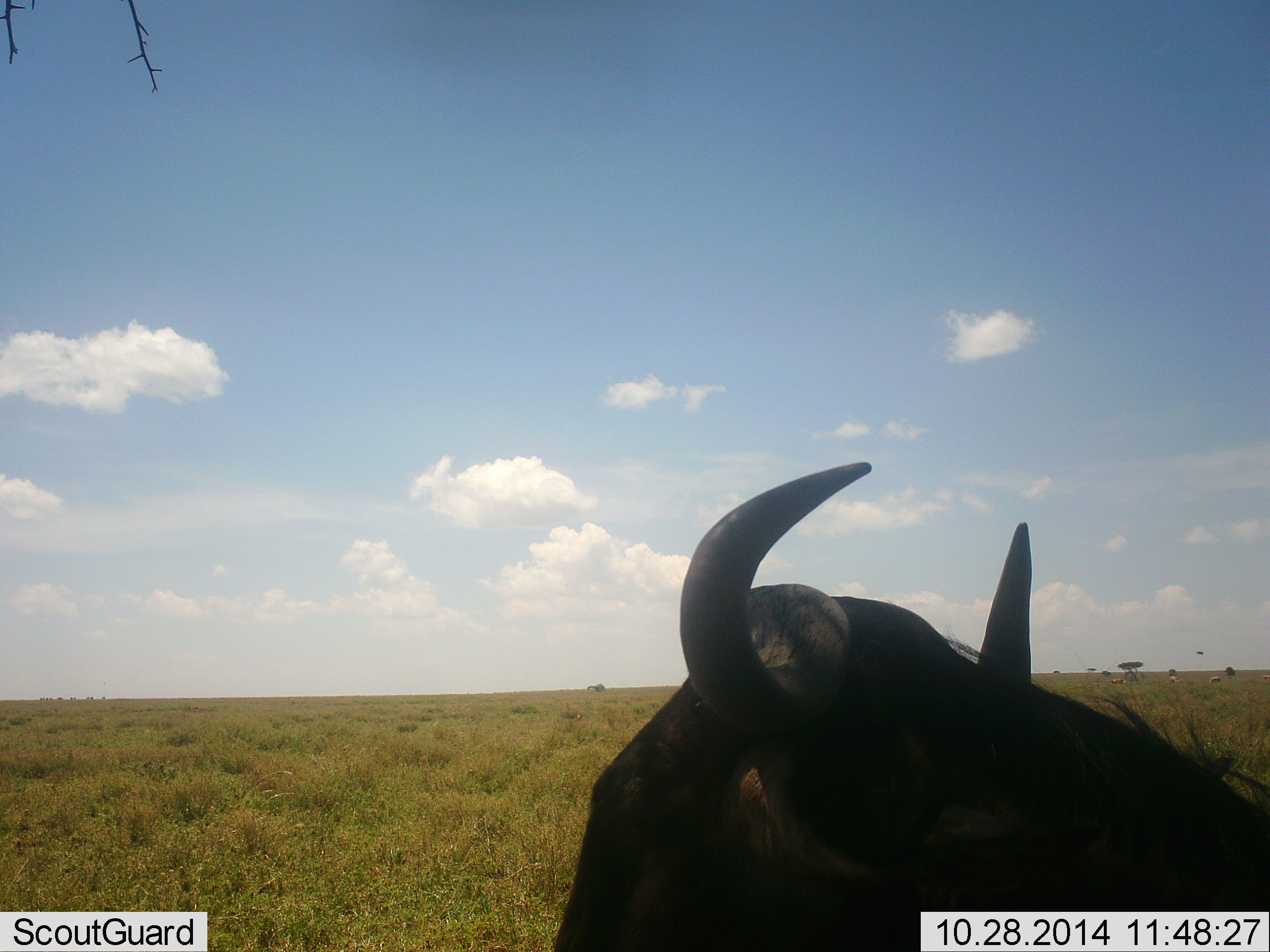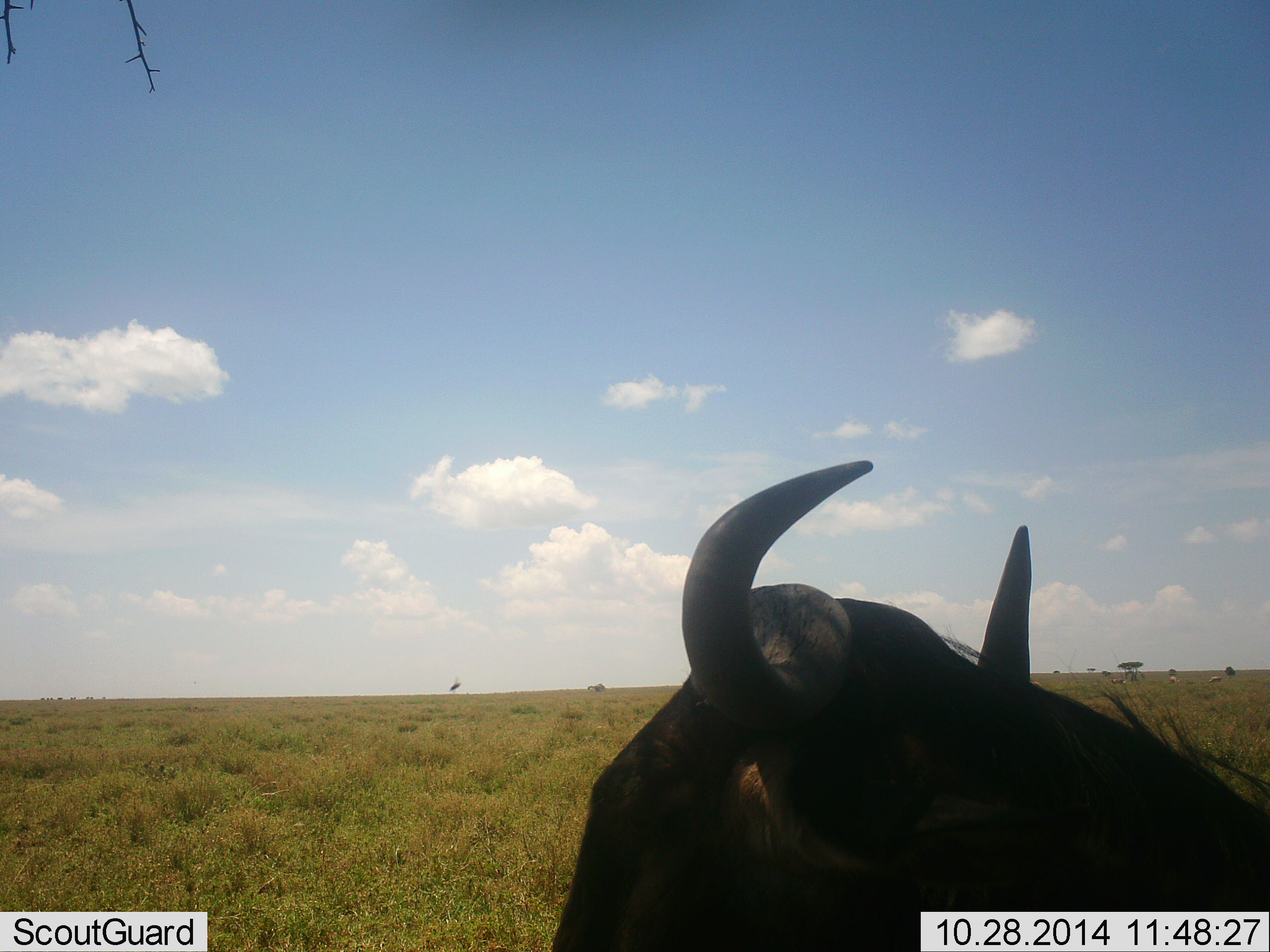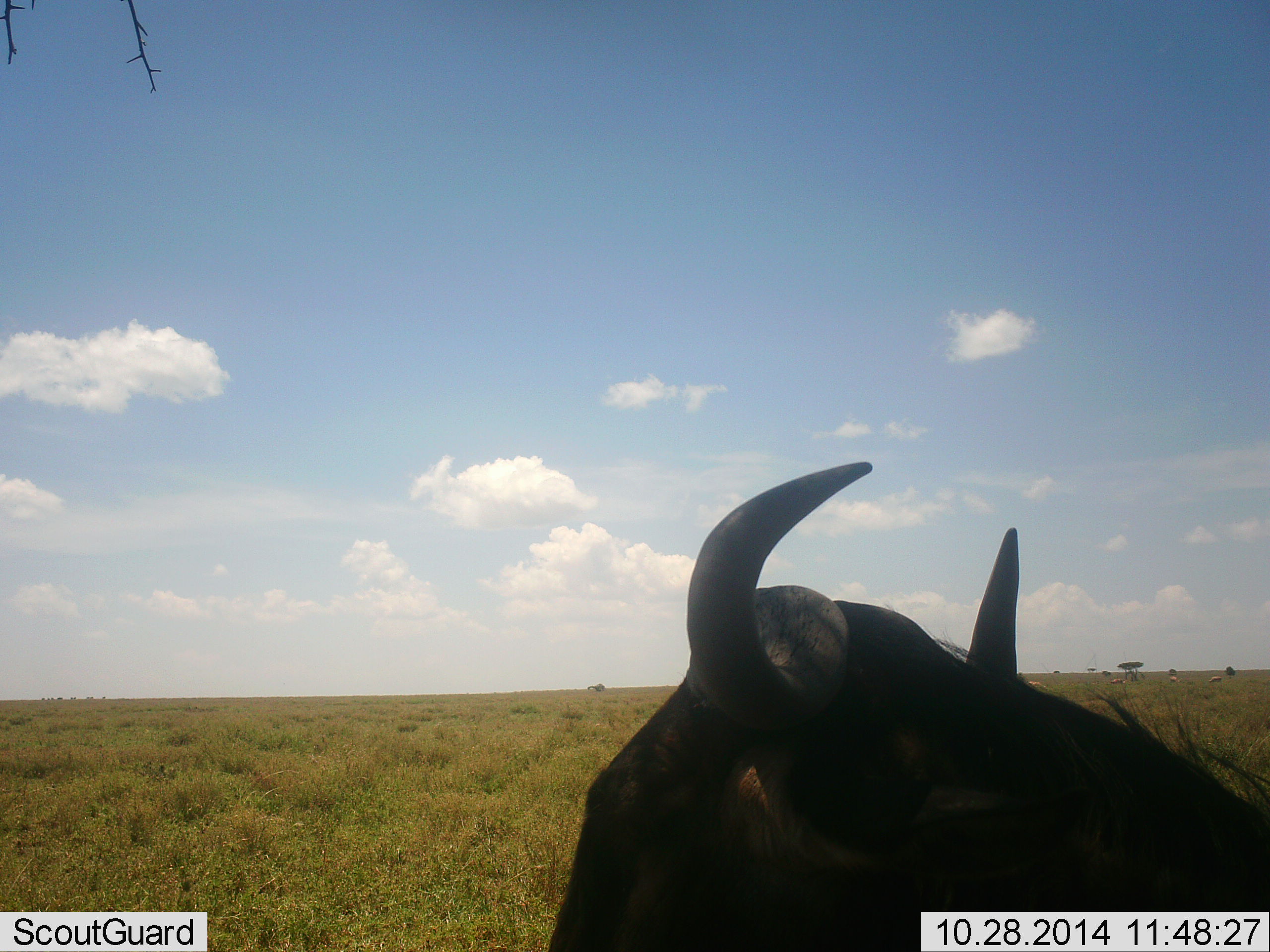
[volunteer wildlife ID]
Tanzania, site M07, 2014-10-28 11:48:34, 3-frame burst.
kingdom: Animalia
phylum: Chordata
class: Mammalia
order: Artiodactyla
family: Bovidae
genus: Connochaetes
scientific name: Connochaetes taurinus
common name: blue wildebeest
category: wildebeest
Wildebeest (blue wildebeest) (Connochaetes taurinus), count 1. Behavior (volunteer vote fractions): standing 50%, resting 40%, moving 0%, interacting 0%. Young present (vote fraction): 0%. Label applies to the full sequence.